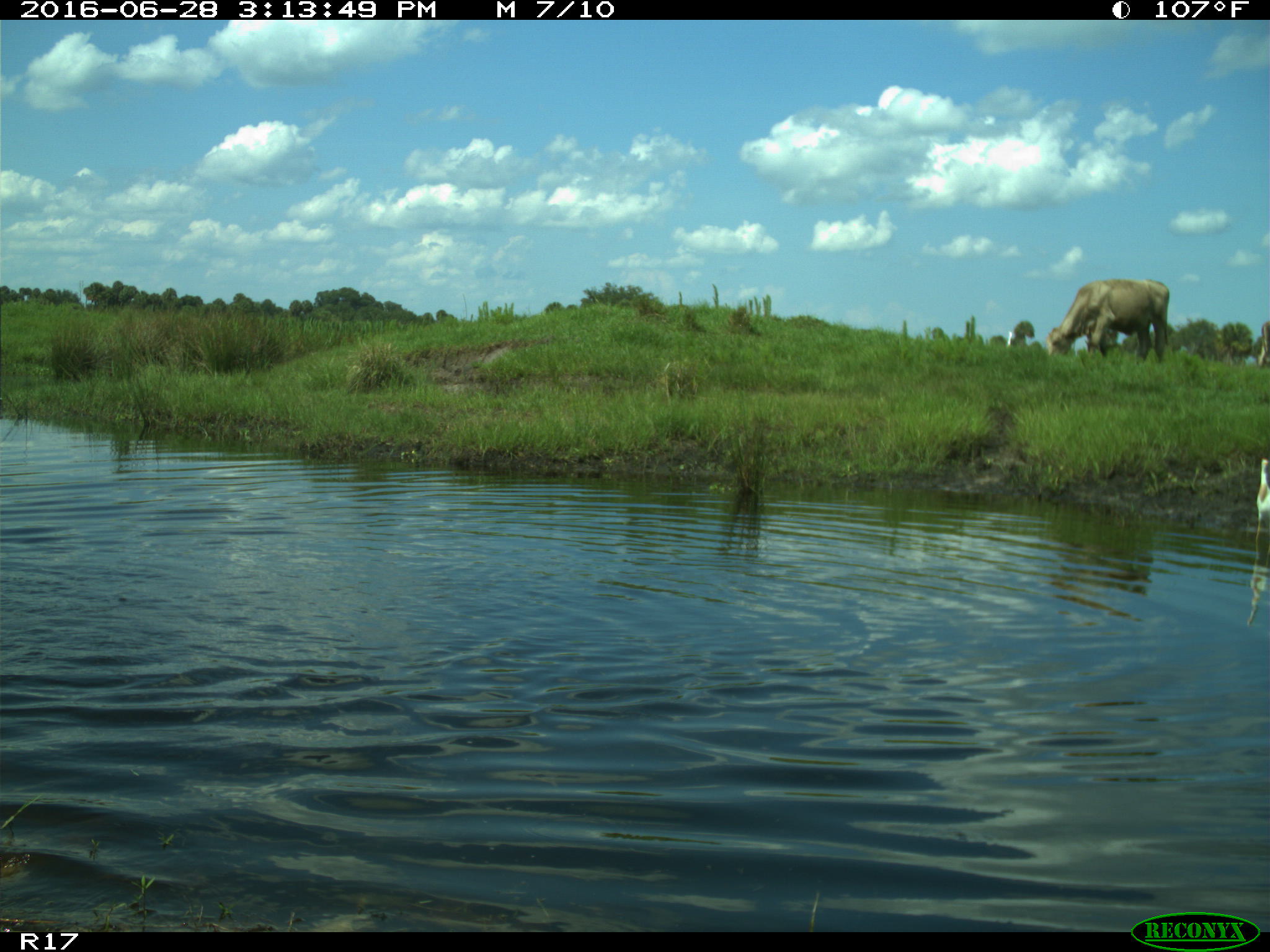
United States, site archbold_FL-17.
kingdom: Animalia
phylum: Chordata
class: Mammalia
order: Artiodactyla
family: Bovidae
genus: Bos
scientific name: Bos taurus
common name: domestic cow